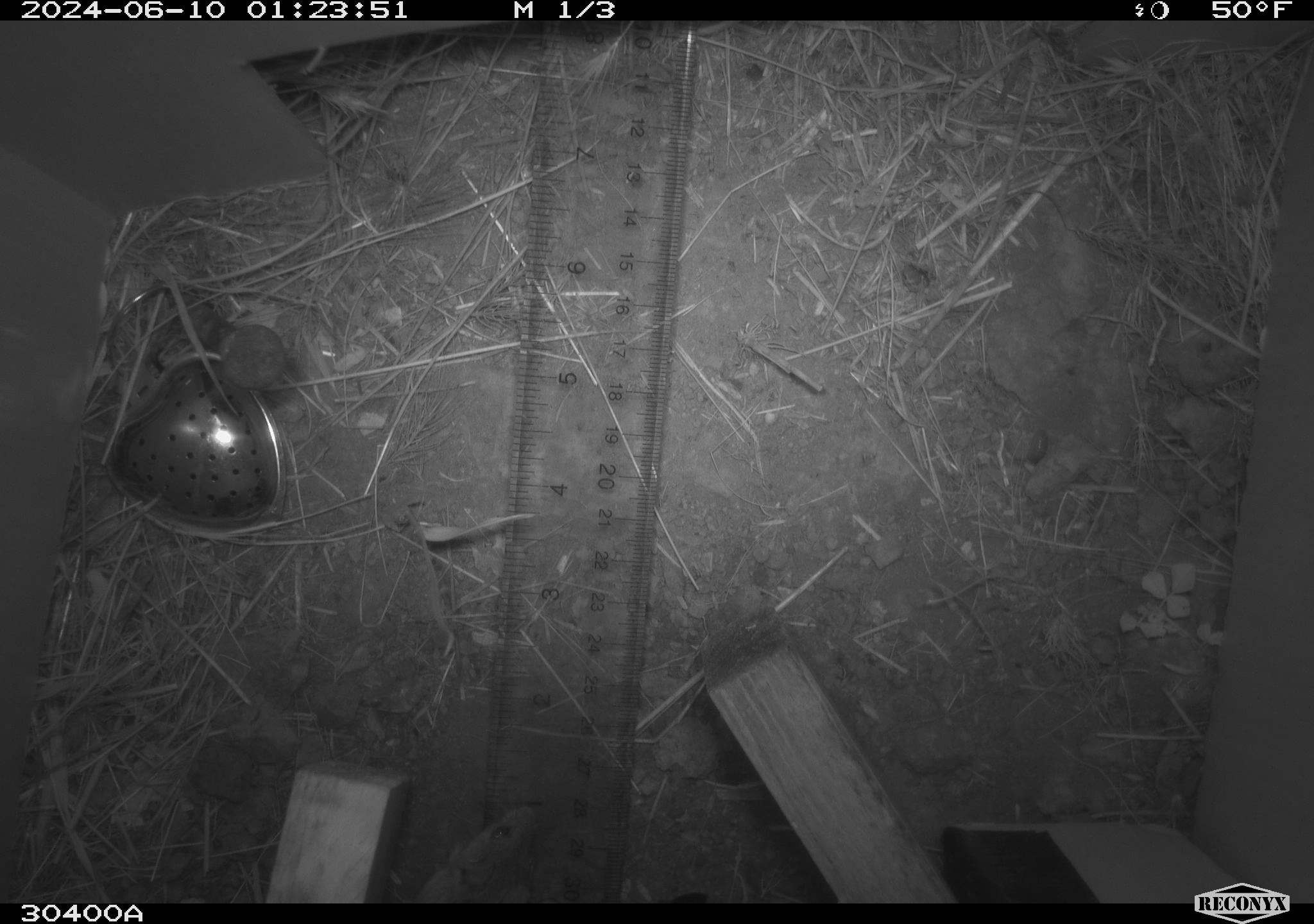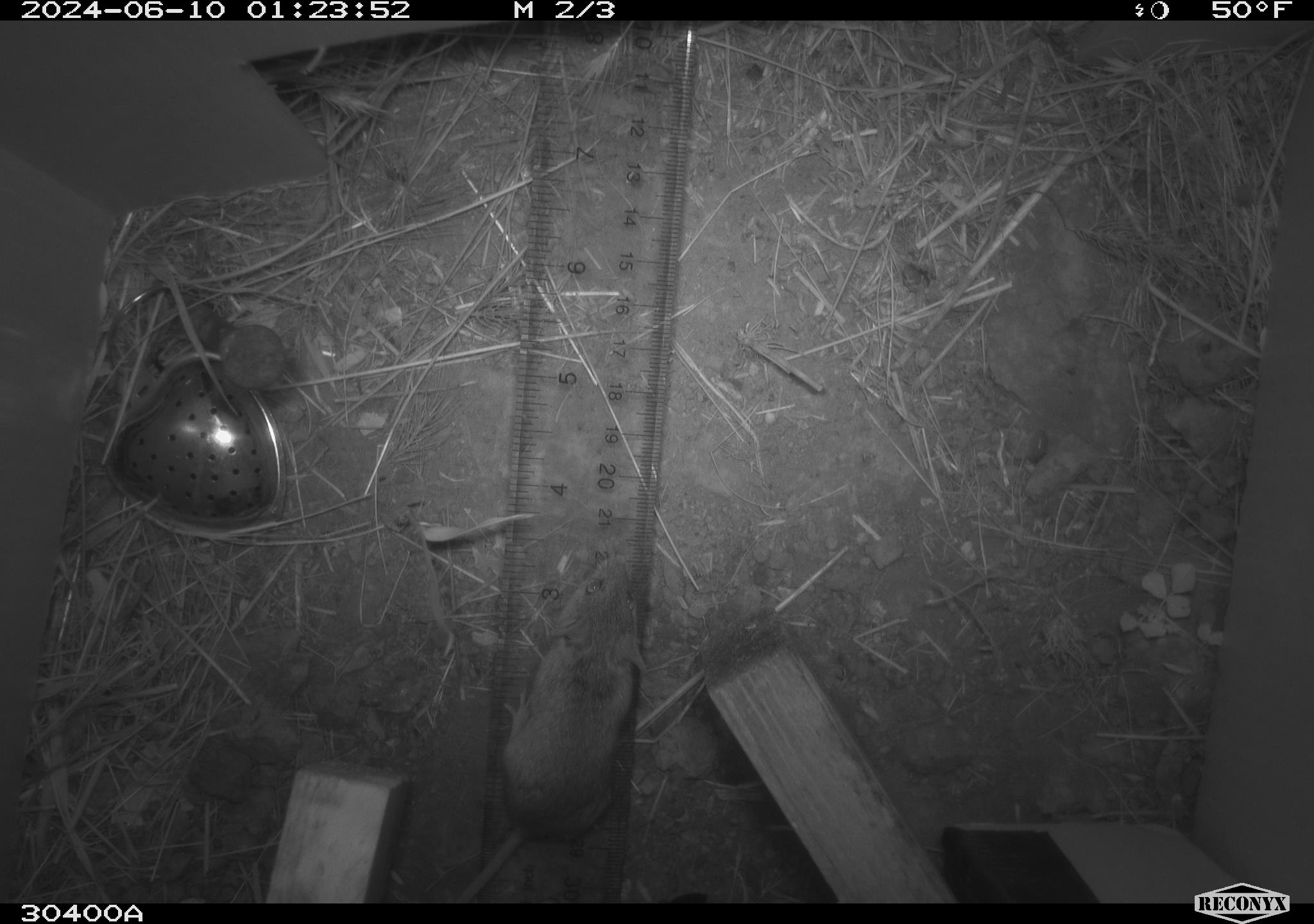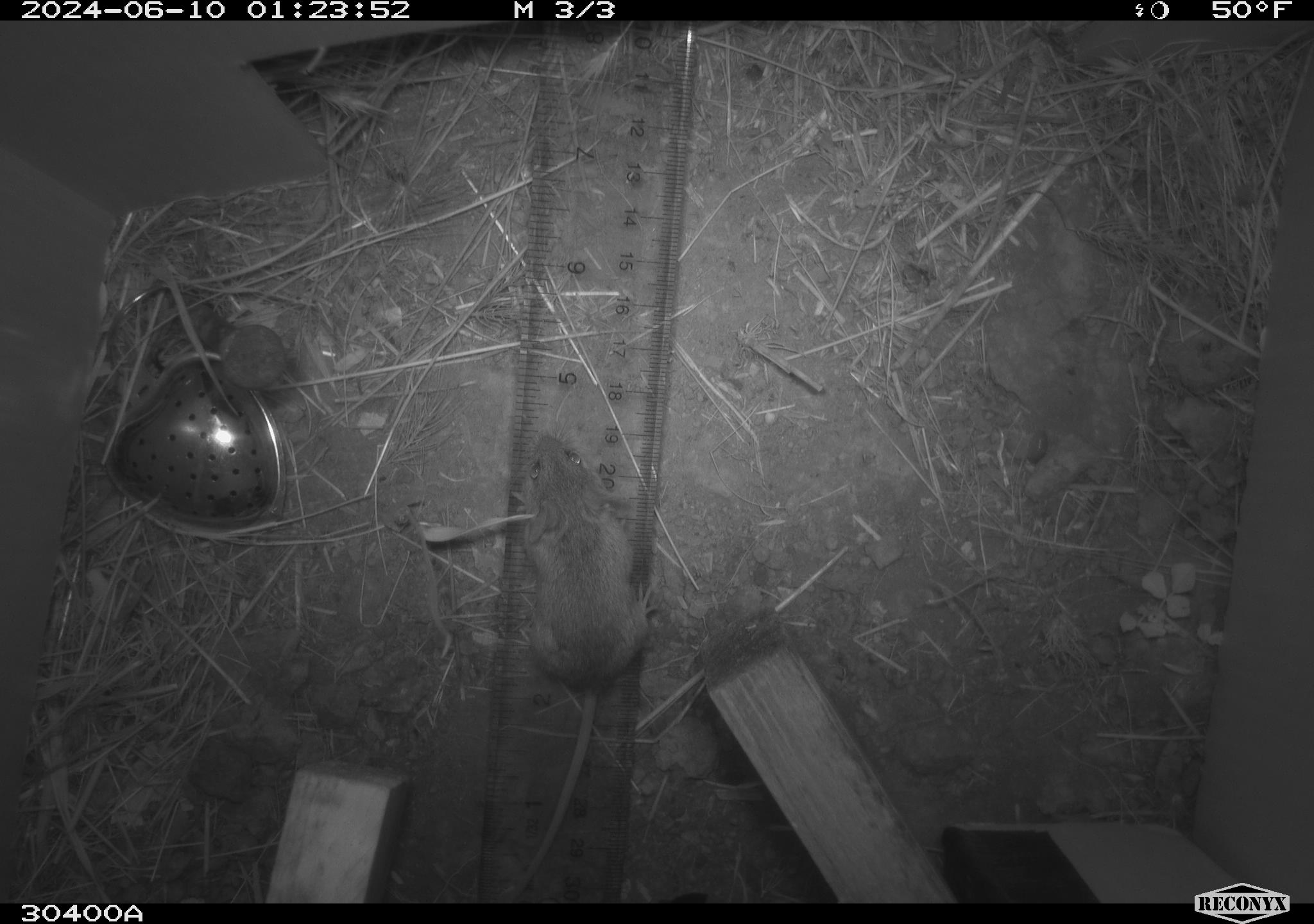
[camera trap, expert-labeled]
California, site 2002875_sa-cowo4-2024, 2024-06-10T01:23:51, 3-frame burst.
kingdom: Animalia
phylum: Chordata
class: Mammalia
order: Rodentia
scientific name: Rodentia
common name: mouse species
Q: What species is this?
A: Mouse species (Rodentia).